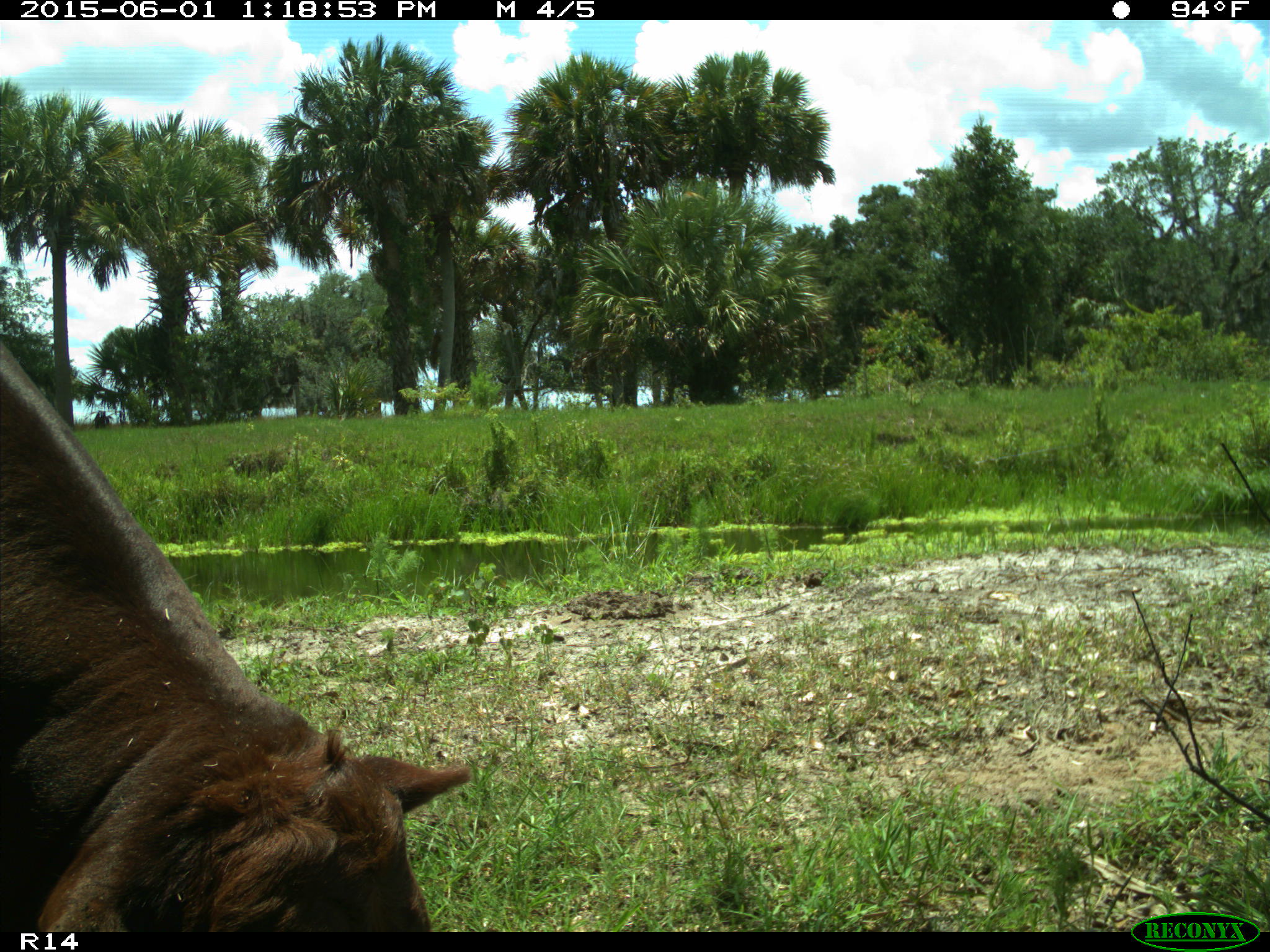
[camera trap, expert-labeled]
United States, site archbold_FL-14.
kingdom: Animalia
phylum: Chordata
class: Mammalia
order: Artiodactyla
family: Bovidae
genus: Bos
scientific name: Bos taurus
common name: domestic cow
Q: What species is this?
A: Bos taurus (domestic cow).